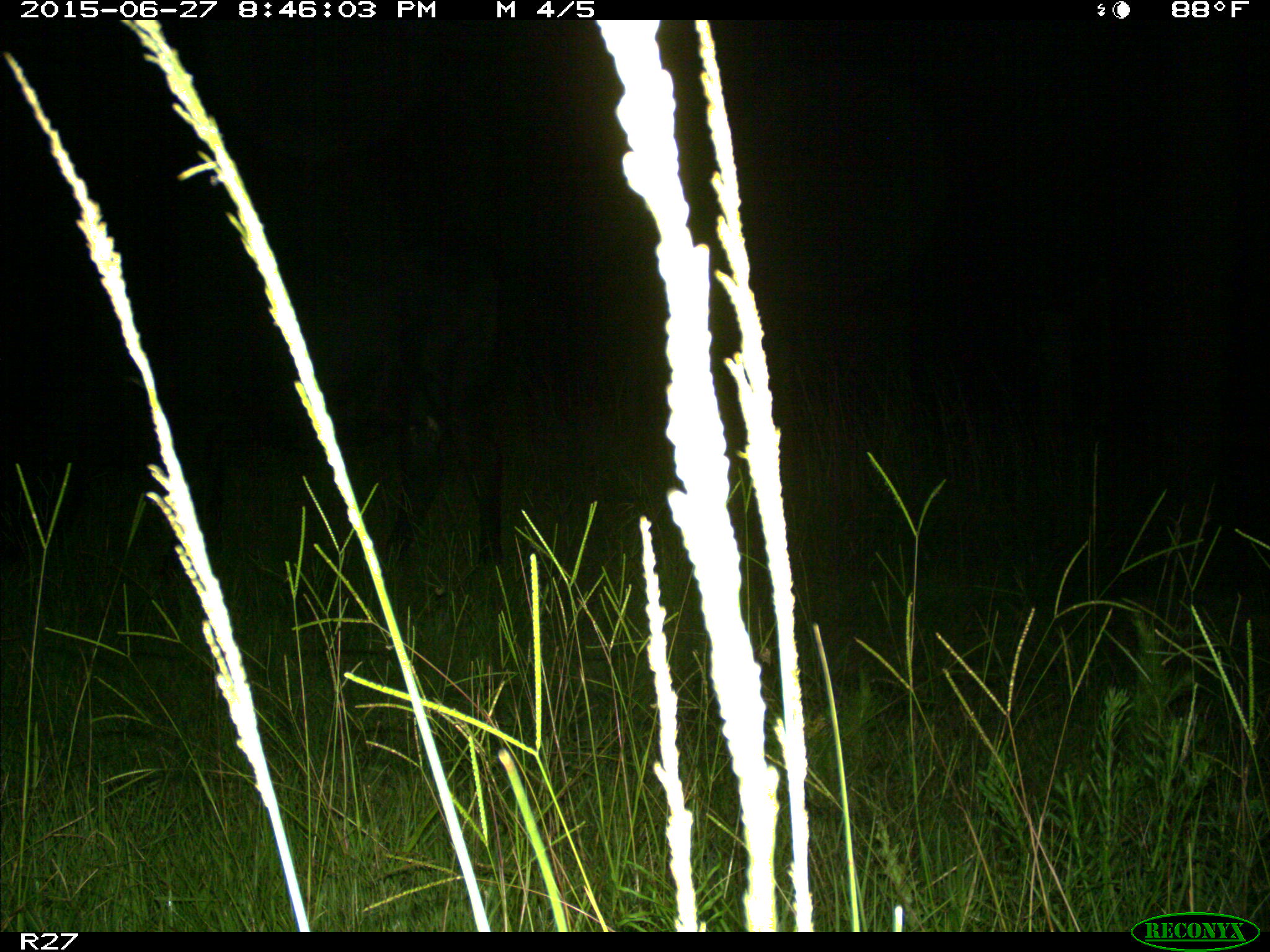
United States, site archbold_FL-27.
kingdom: Animalia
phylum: Chordata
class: Mammalia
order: Artiodactyla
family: Bovidae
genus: Bos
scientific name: Bos taurus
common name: domestic cow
Bos taurus (domestic cow).